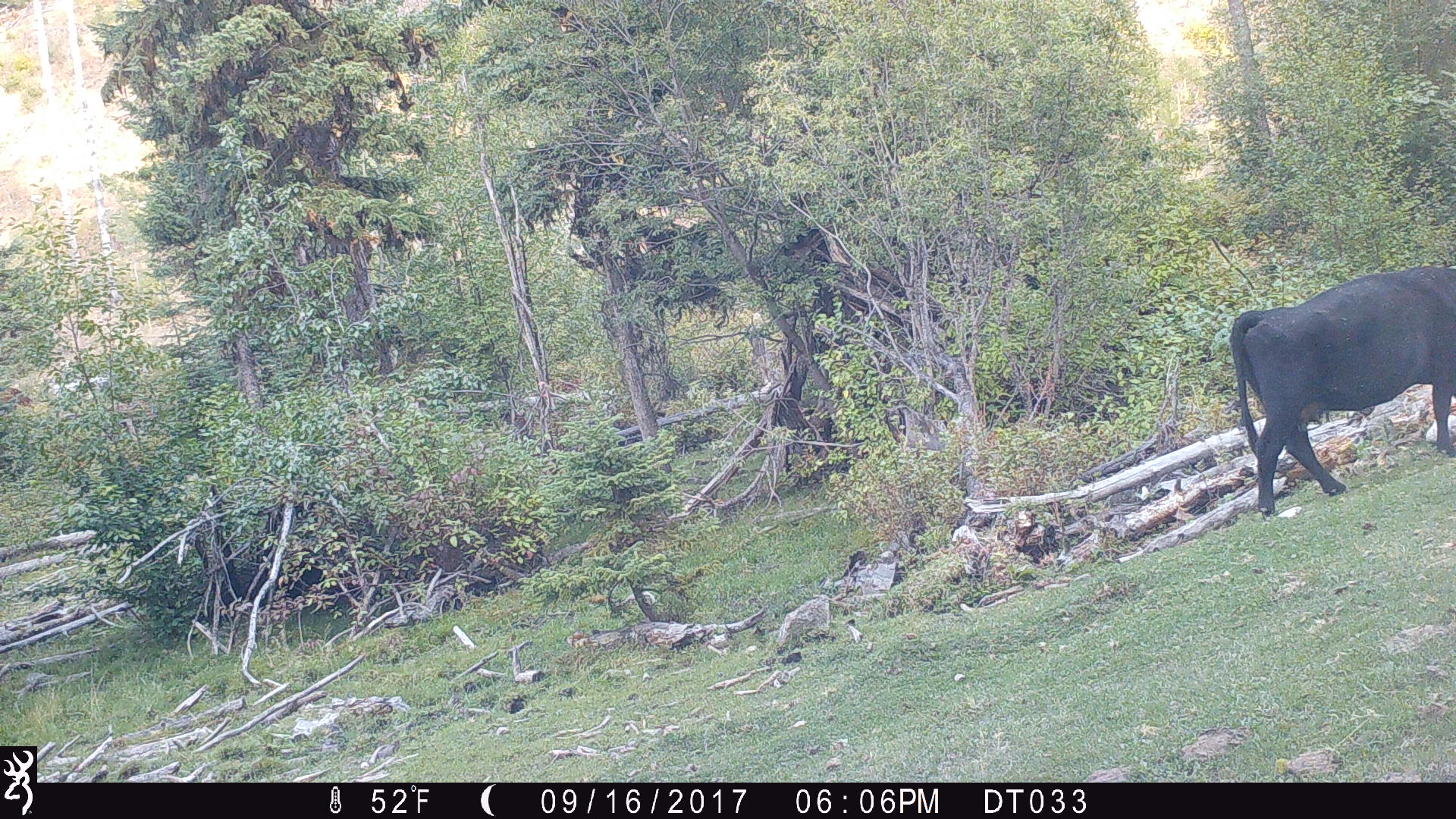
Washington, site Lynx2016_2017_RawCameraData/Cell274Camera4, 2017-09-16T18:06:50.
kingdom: Animalia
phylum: Chordata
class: Mammalia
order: Artiodactyla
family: Bovidae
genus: Bos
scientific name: Bos taurus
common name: domestic cattle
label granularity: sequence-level